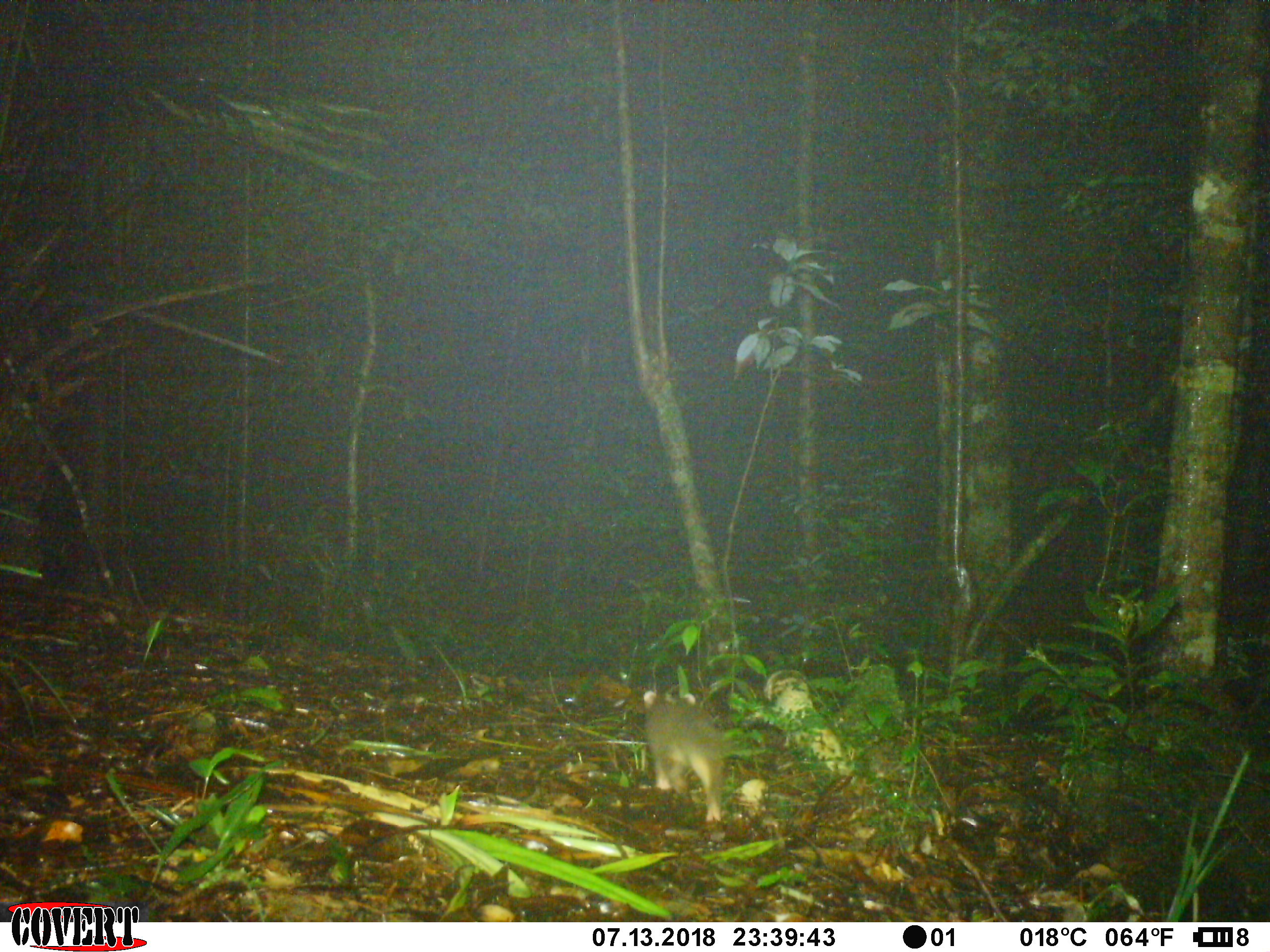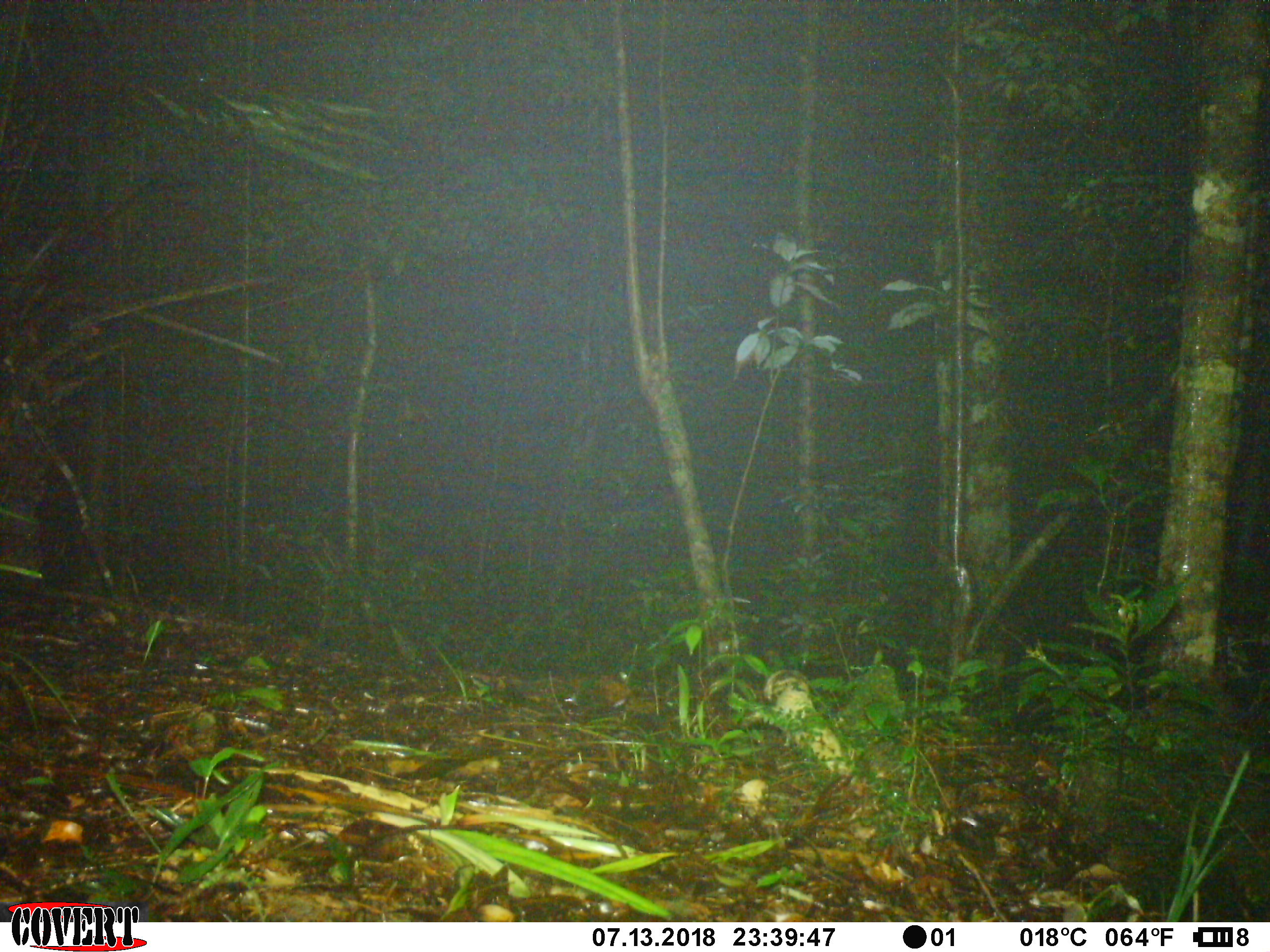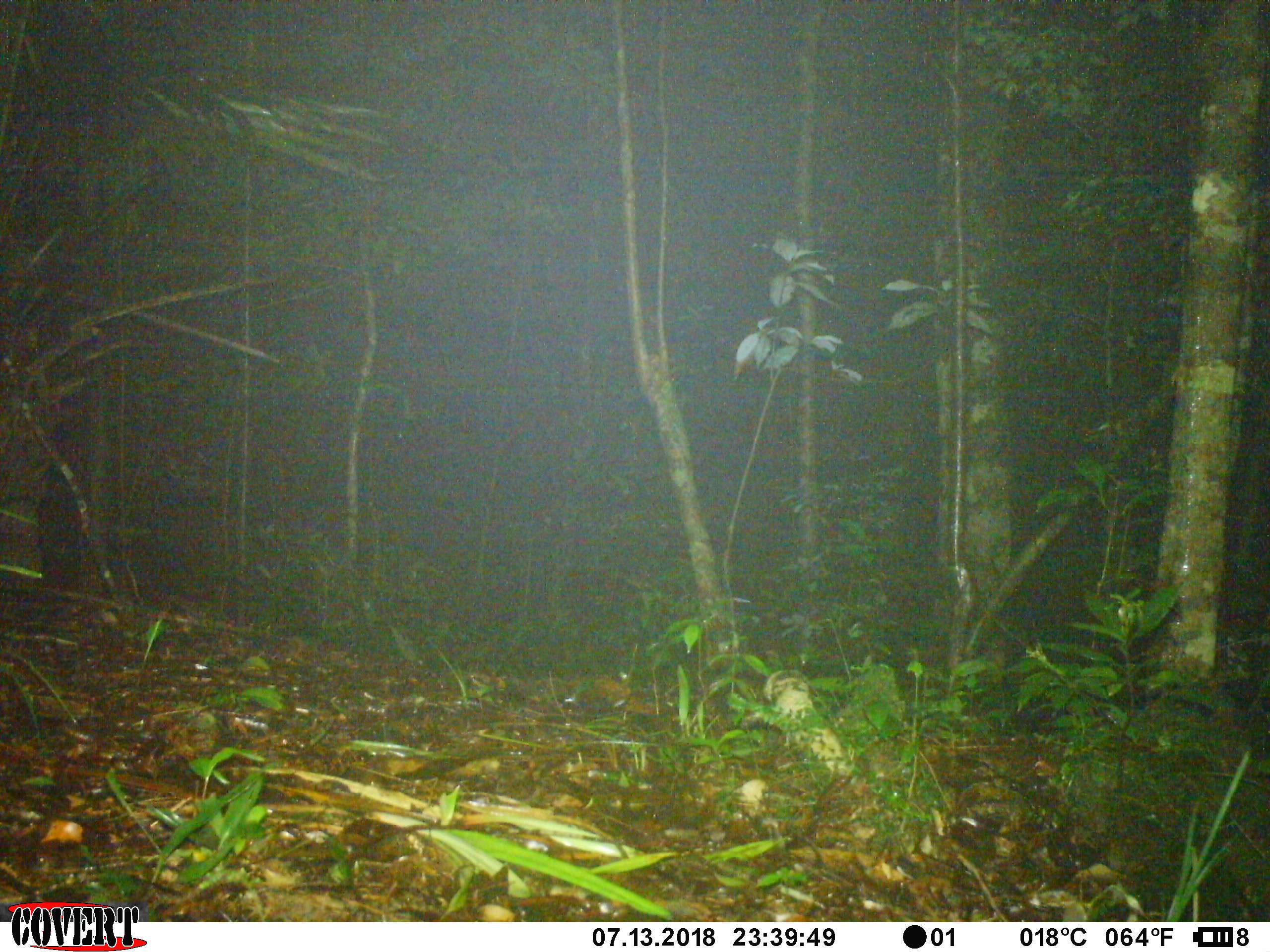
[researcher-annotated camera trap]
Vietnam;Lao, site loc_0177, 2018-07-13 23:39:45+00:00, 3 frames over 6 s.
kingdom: Animalia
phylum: Chordata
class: Mammalia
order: Carnivora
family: Mustelidae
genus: Melogale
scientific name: Melogale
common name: ferret badger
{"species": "ferret badger (Melogale)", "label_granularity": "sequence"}